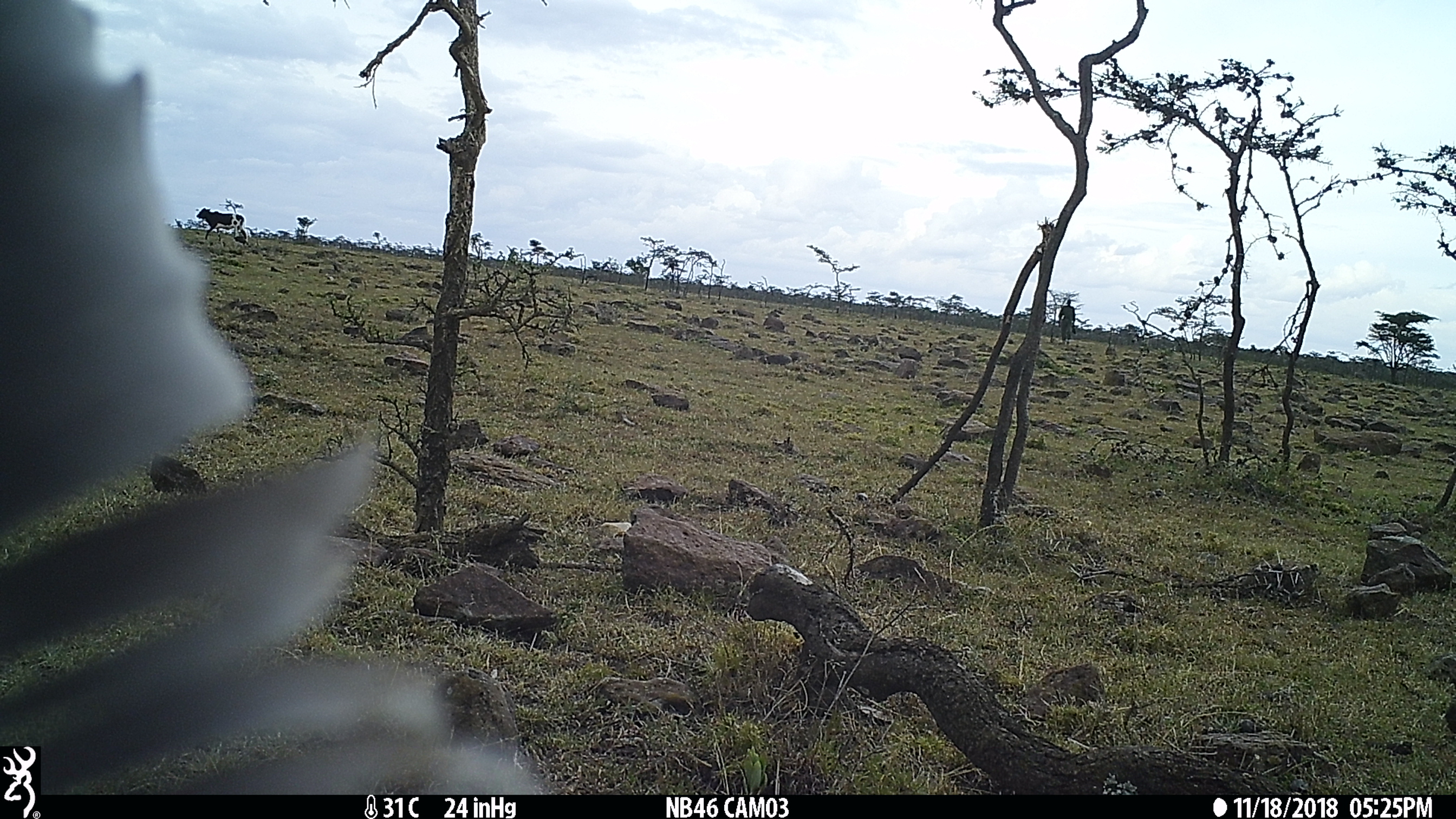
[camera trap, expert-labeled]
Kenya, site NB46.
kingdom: Animalia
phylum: Chordata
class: Mammalia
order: Artiodactyla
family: Bovidae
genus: Bos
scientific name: Bos taurus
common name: cattle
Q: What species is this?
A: Cattle (Bos taurus).